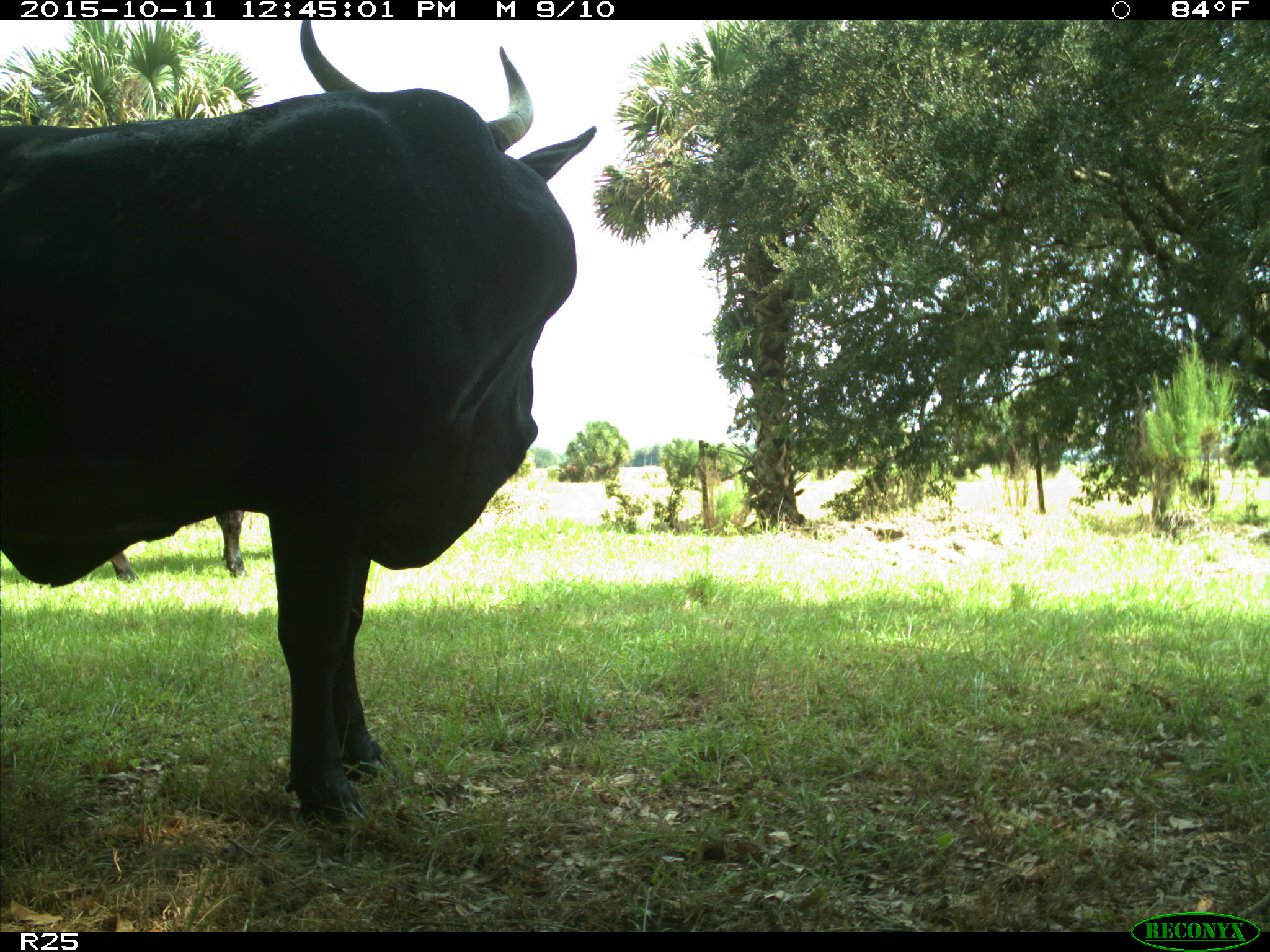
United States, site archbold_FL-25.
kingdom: Animalia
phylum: Chordata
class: Mammalia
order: Artiodactyla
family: Bovidae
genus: Bos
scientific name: Bos taurus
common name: domestic cow